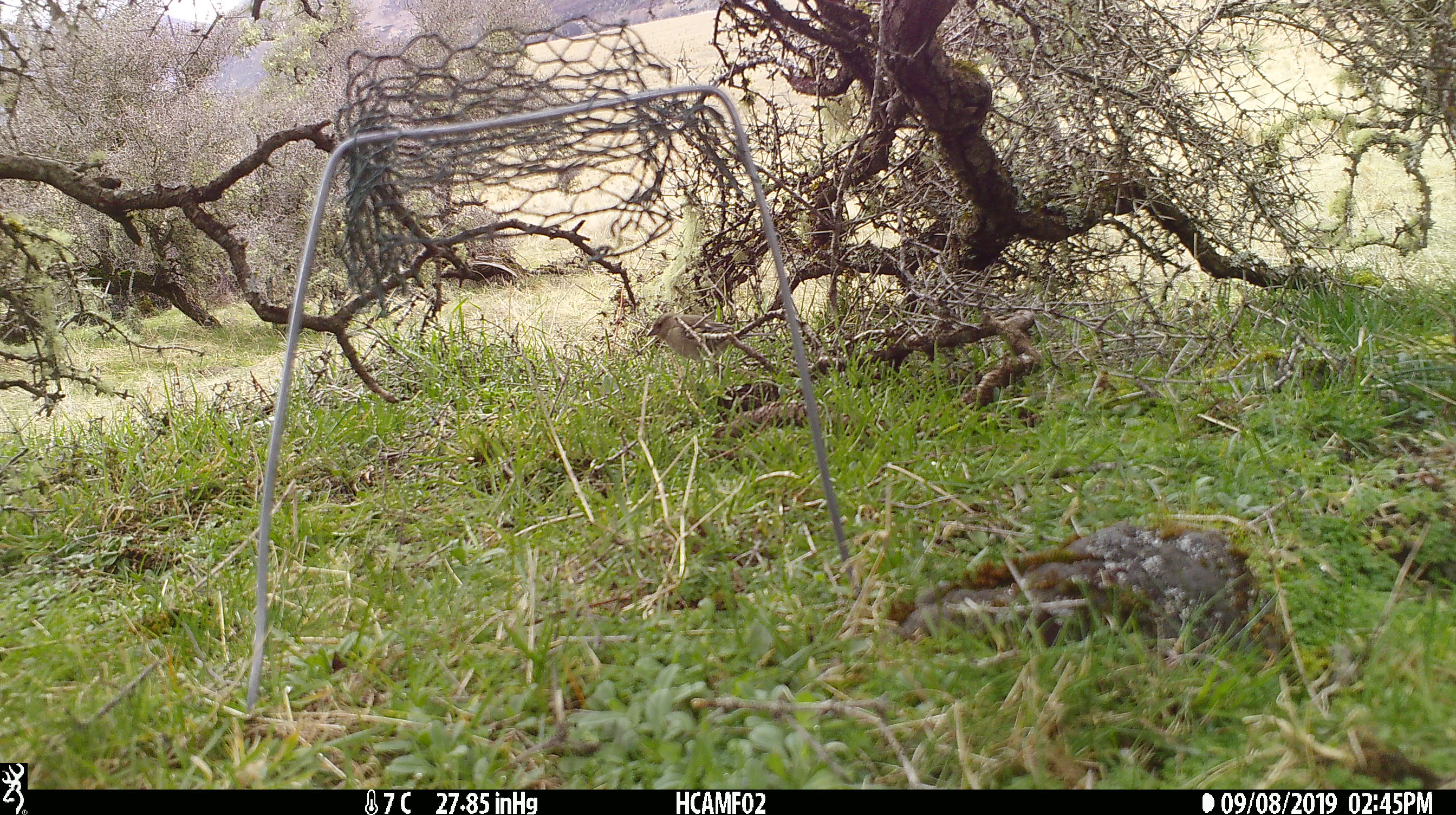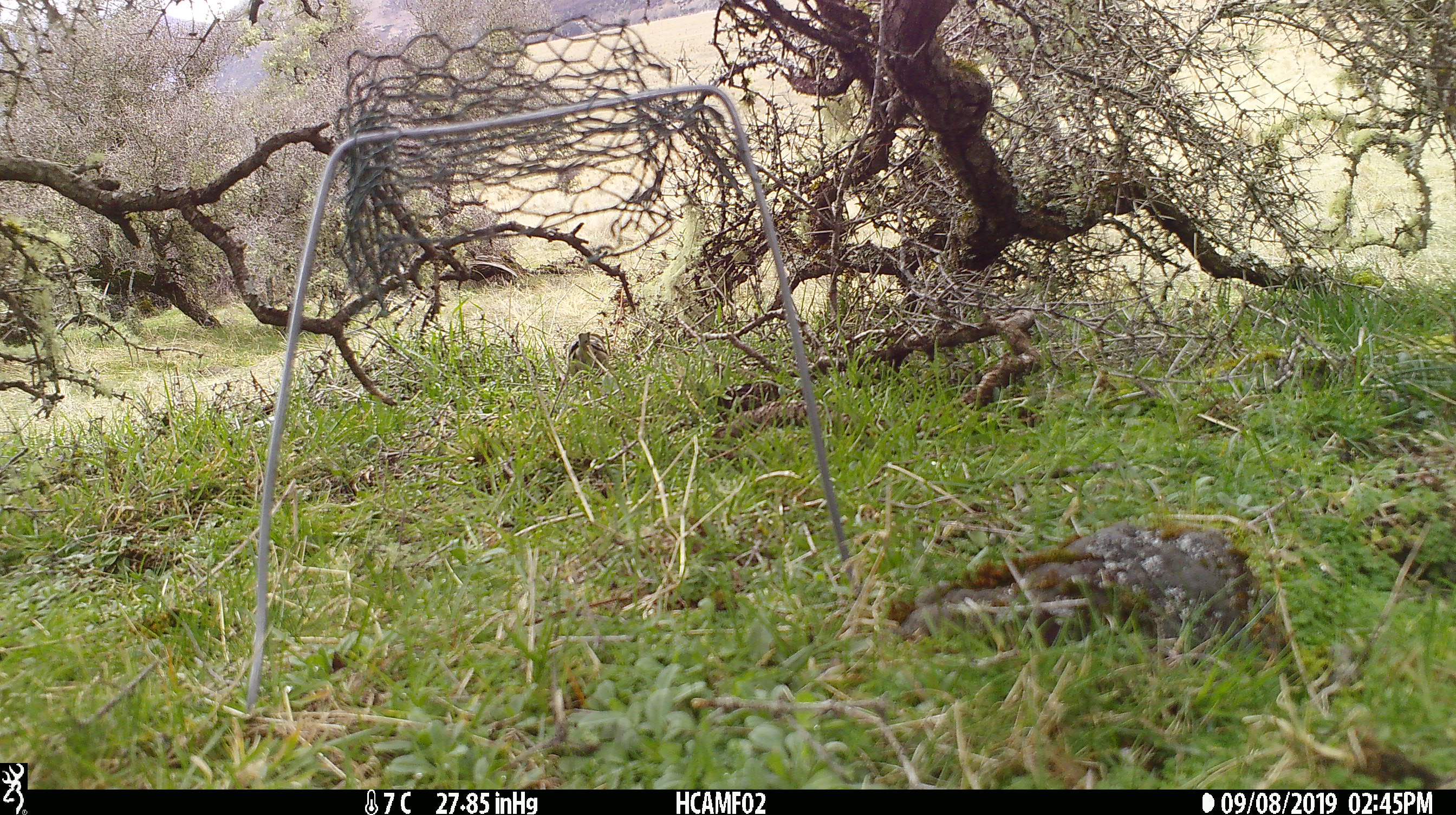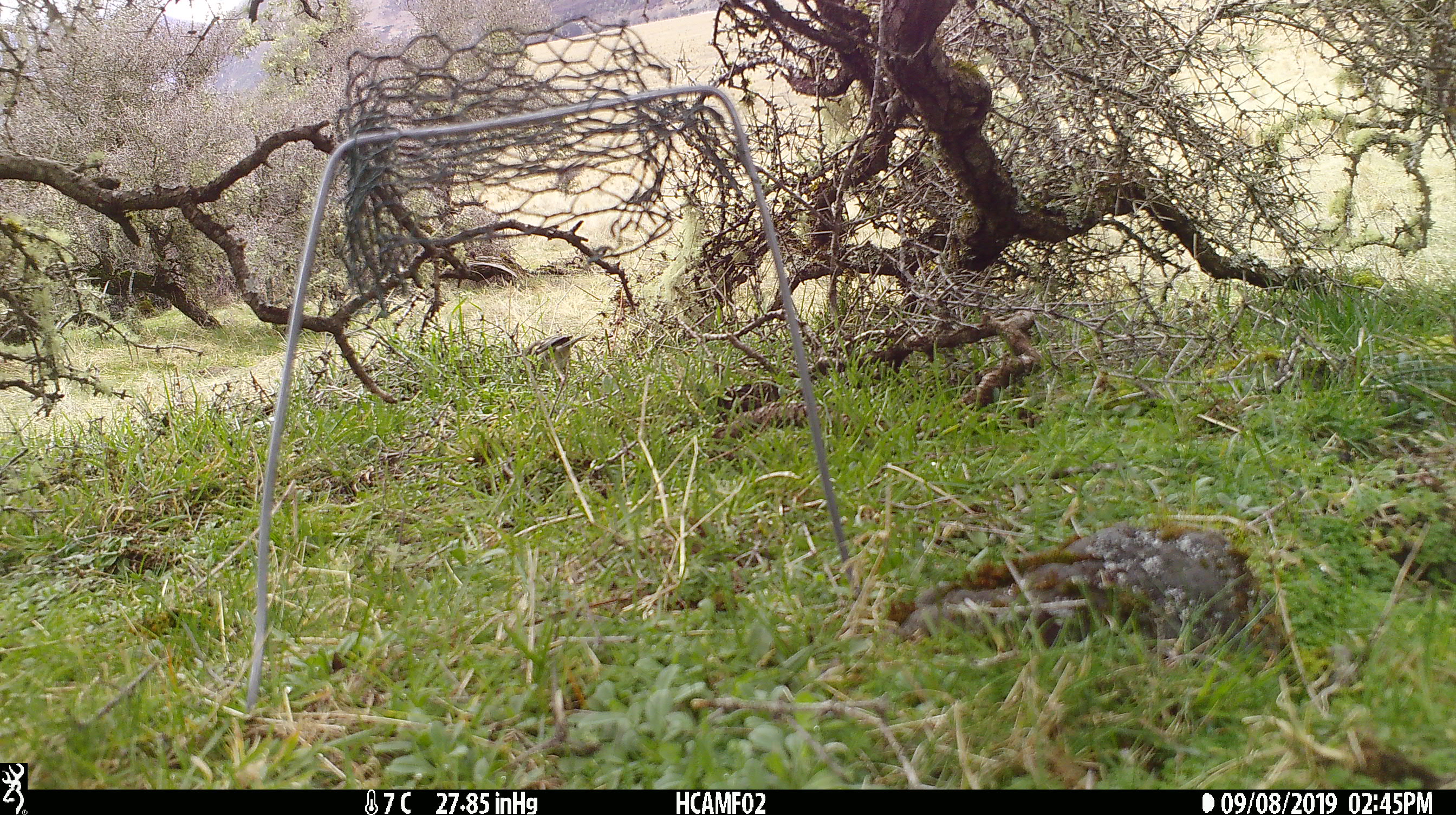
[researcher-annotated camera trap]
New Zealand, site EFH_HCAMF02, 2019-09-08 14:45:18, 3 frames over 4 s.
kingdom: Animalia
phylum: Chordata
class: Aves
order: Passeriformes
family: Fringillidae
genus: Fringilla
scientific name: Fringilla coelebs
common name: common chaffinch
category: chaffinch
Chaffinch (common chaffinch) (Fringilla coelebs).